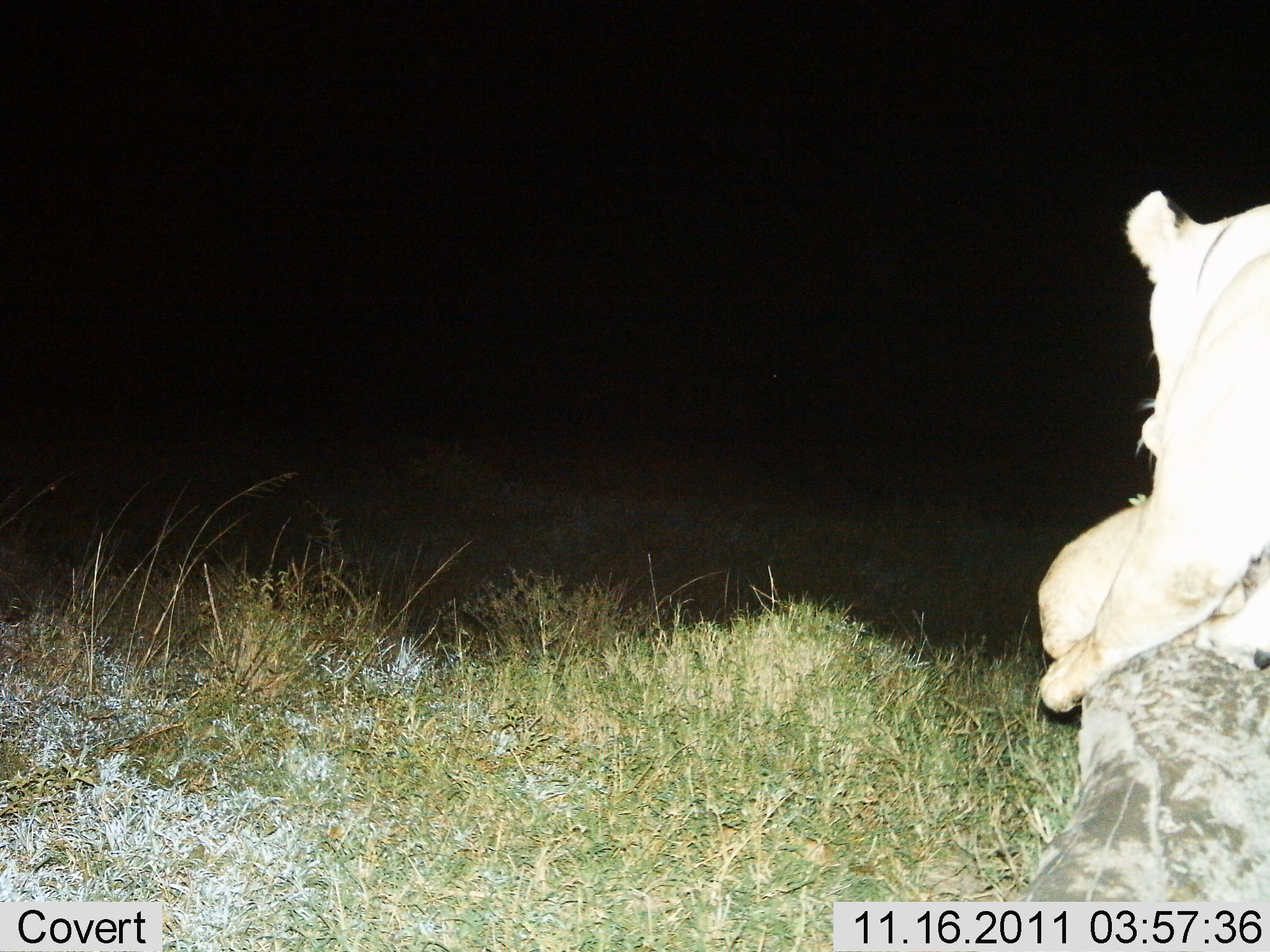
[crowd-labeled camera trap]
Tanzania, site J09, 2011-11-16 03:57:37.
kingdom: Animalia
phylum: Chordata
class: Mammalia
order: Carnivora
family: Felidae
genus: Panthera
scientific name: Panthera leo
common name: lion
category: lionfemale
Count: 1.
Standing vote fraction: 18%.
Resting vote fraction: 45%.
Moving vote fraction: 0%.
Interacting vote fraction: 27%.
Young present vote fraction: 18%.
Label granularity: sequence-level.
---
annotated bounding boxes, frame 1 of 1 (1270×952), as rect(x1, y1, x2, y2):
animal: rect(1038, 188, 1270, 723); rect(1034, 495, 1248, 656)